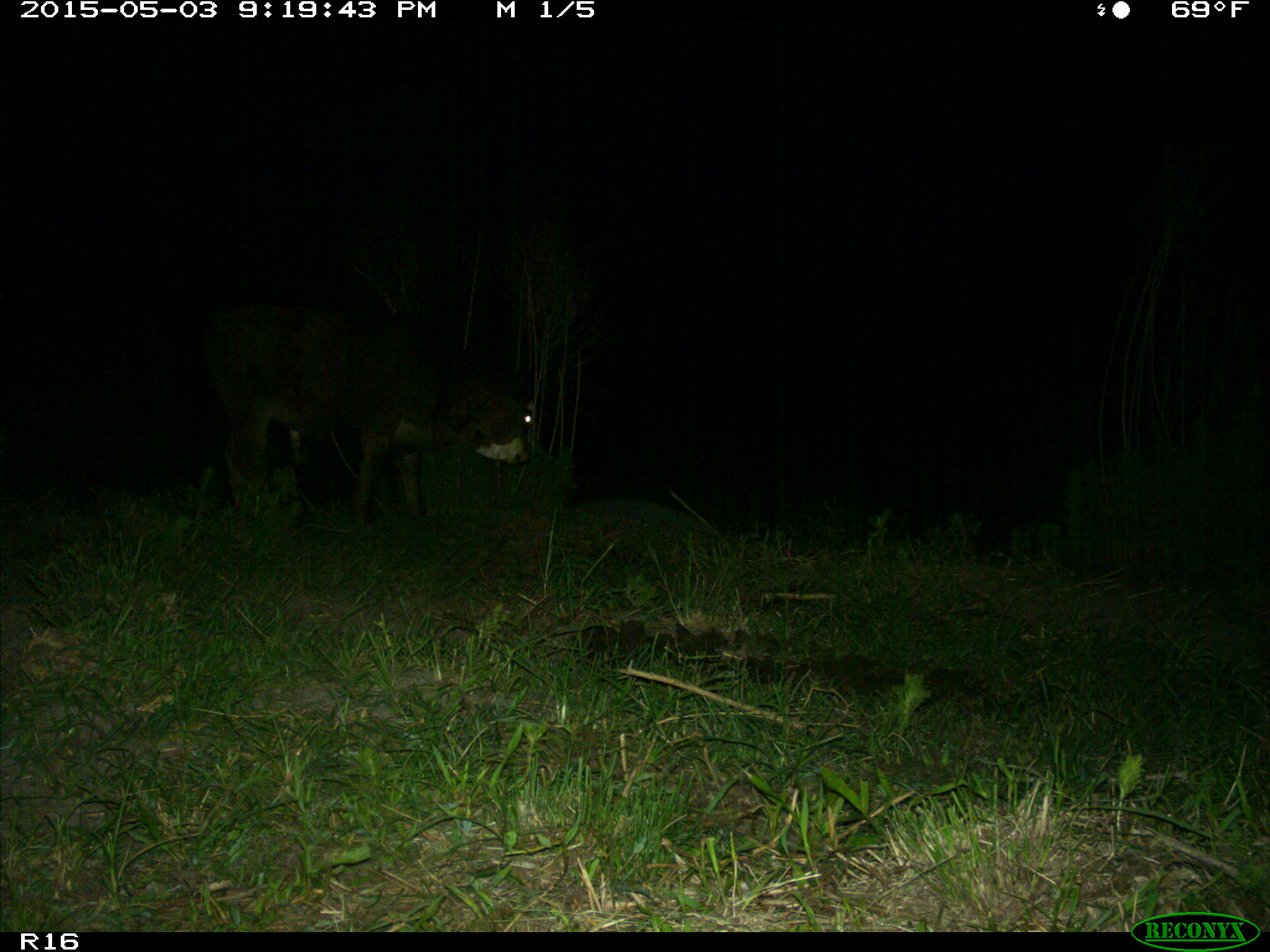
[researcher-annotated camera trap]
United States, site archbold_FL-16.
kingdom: Animalia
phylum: Chordata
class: Mammalia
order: Artiodactyla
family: Bovidae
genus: Bos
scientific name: Bos taurus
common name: domestic cow